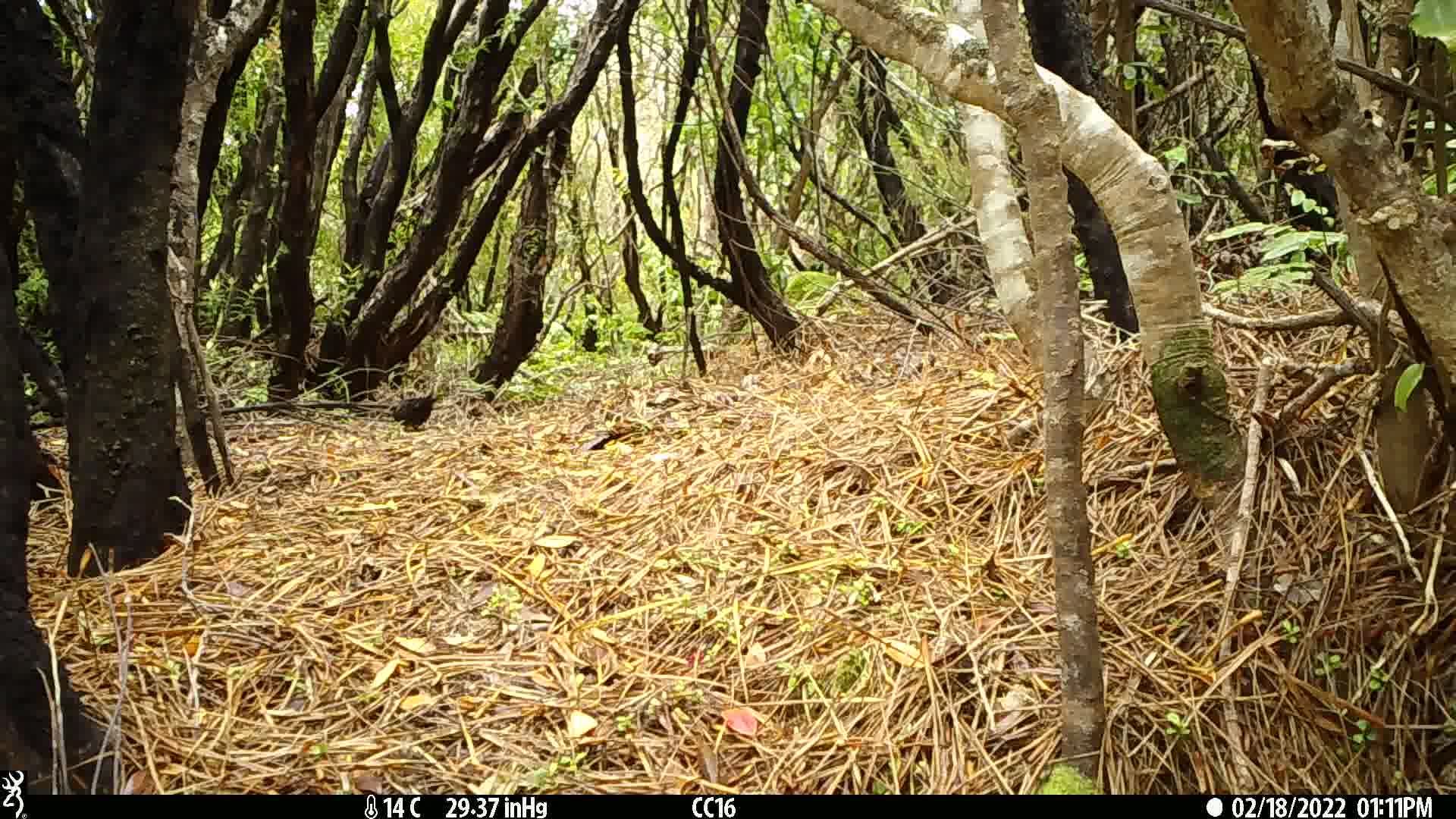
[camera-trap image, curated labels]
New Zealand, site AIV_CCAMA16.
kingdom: Animalia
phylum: Chordata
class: Aves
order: Passeriformes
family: Turdidae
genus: Turdus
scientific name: Turdus merula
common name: eurasian blackbird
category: blackbird